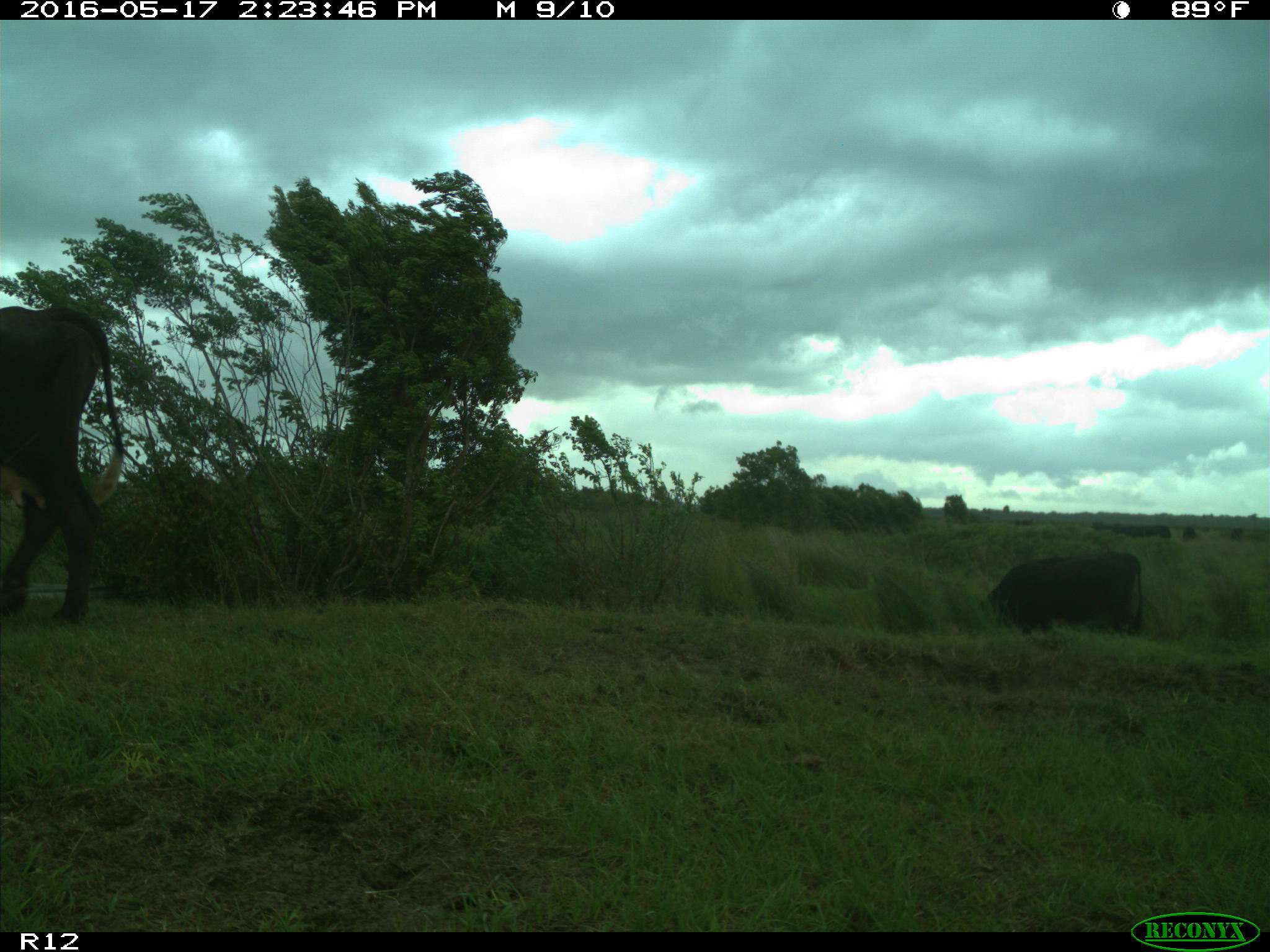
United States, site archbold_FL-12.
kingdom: Animalia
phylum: Chordata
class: Mammalia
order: Artiodactyla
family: Bovidae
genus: Bos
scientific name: Bos taurus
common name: domestic cow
Bos taurus (domestic cow).